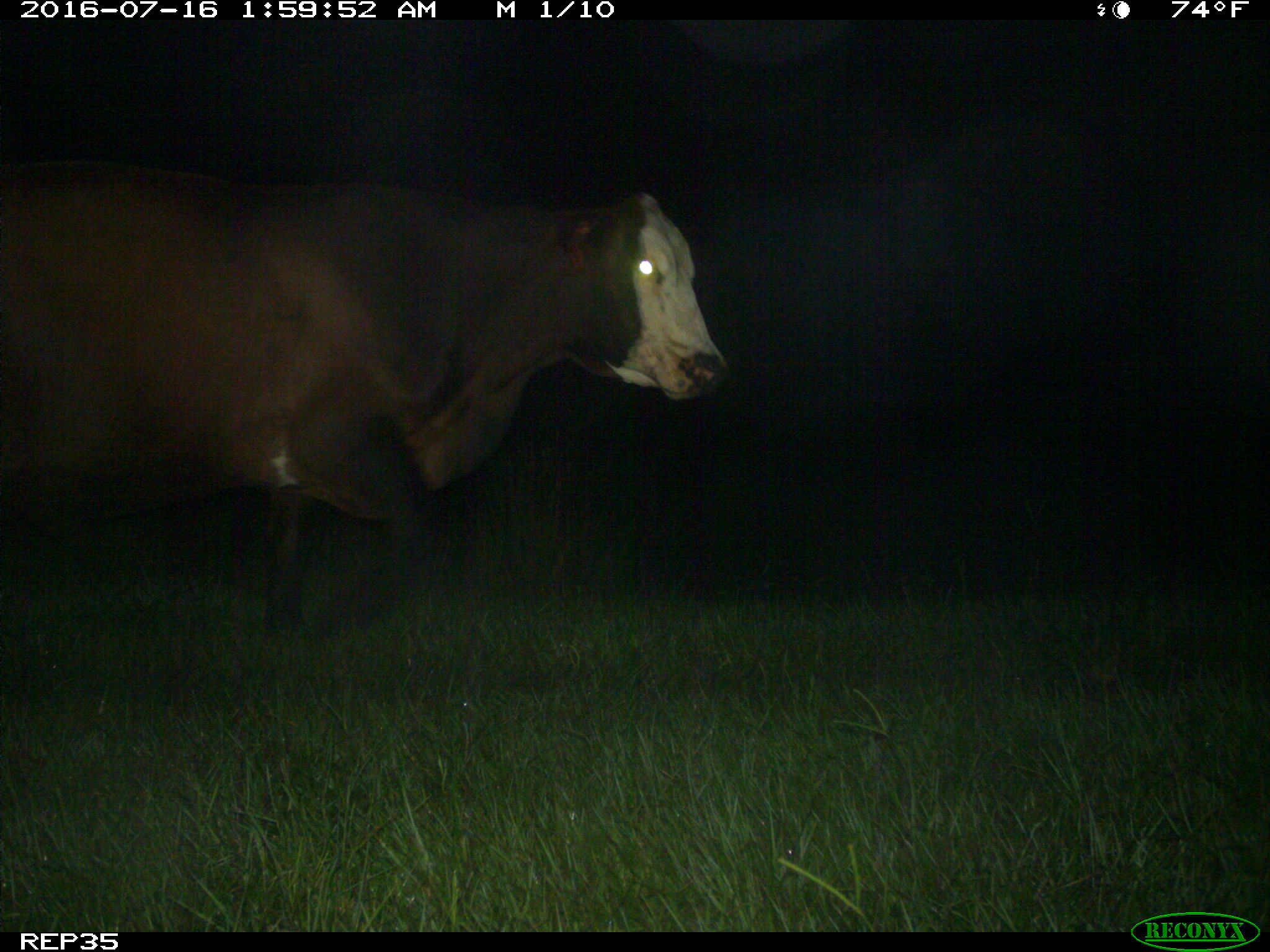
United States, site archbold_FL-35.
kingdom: Animalia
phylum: Chordata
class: Mammalia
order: Artiodactyla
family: Bovidae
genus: Bos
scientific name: Bos taurus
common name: domestic cow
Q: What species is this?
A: Bos taurus (domestic cow).